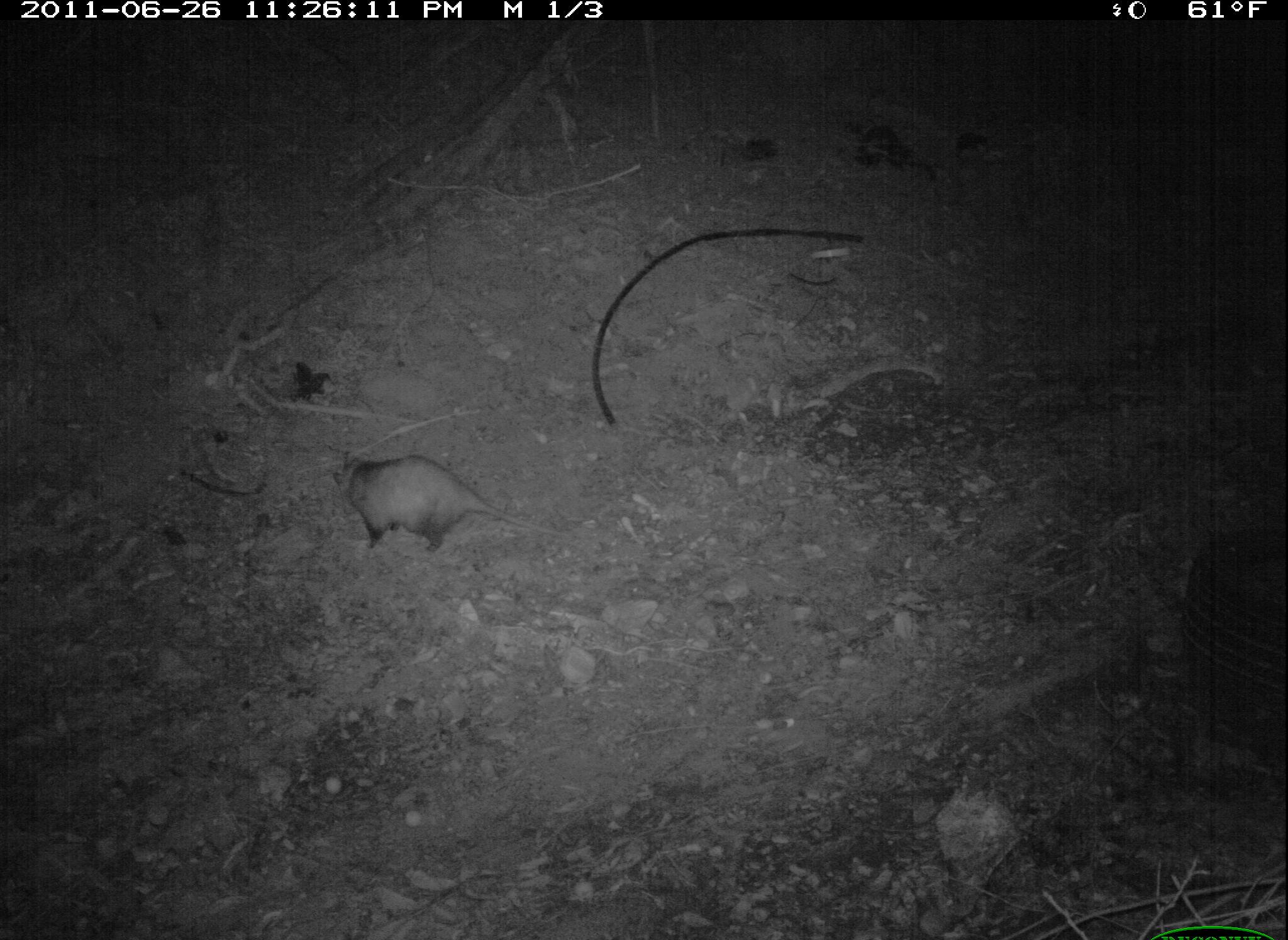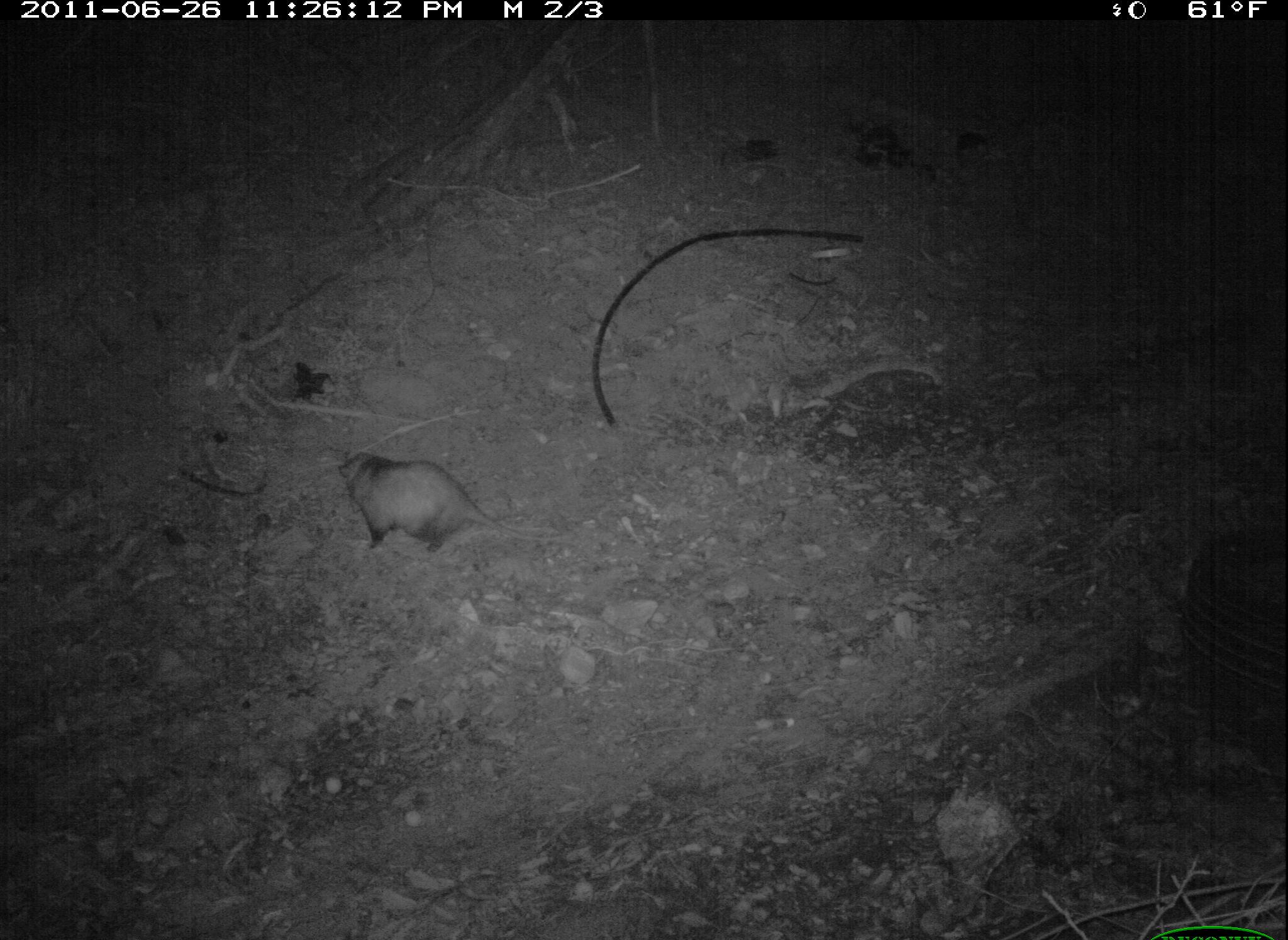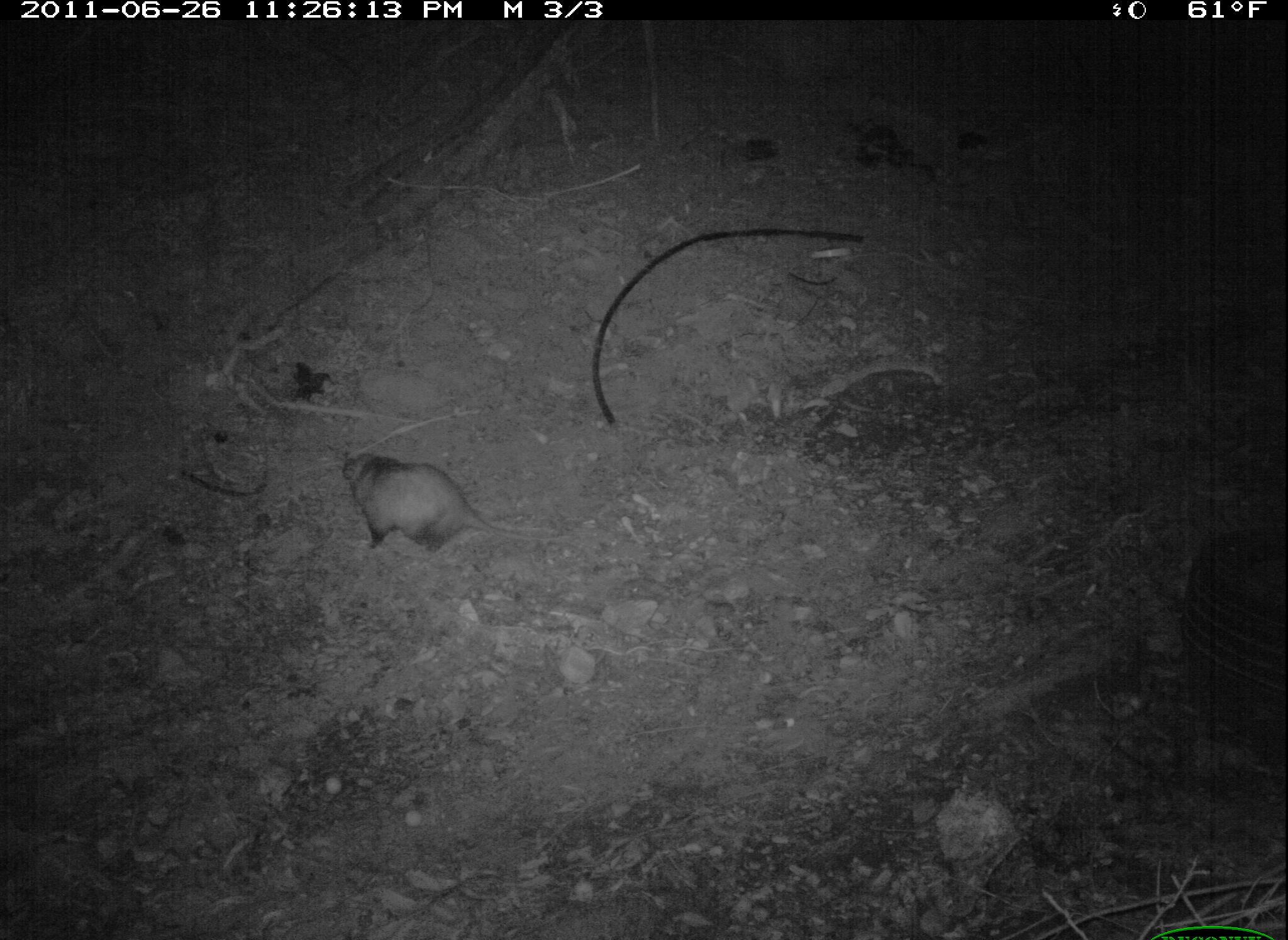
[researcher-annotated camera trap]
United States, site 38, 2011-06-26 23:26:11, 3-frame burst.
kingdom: Animalia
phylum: Chordata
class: Mammalia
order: Didelphimorphia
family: Didelphidae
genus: Didelphis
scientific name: Didelphis virginiana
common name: virginia opossum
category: opossum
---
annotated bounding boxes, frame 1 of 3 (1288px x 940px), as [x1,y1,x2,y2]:
opossum: [329,445,576,554]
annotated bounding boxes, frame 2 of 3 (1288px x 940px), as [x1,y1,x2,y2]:
opossum: [332,441,573,559]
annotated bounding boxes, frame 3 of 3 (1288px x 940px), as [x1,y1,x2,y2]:
opossum: [327,437,575,562]